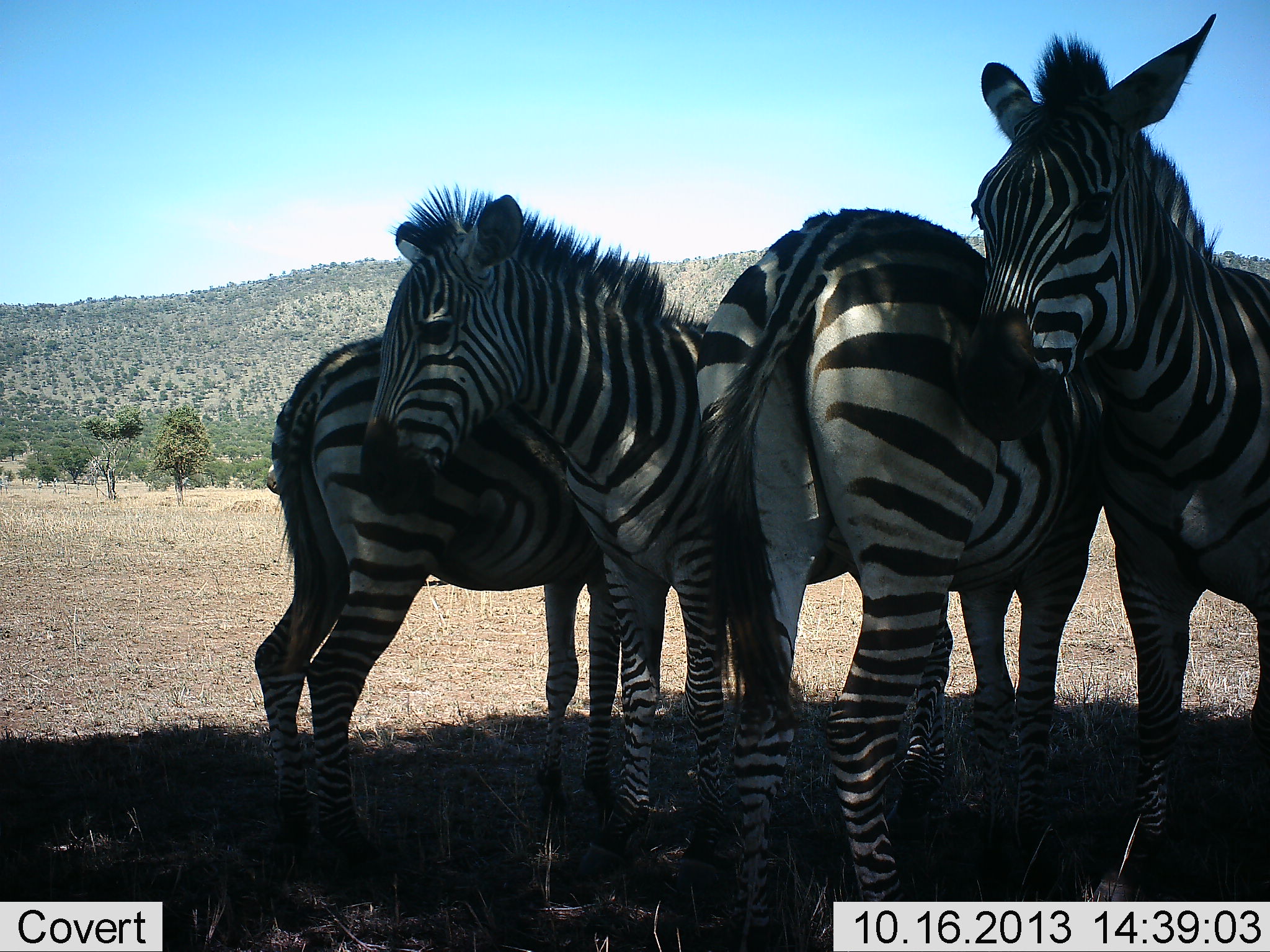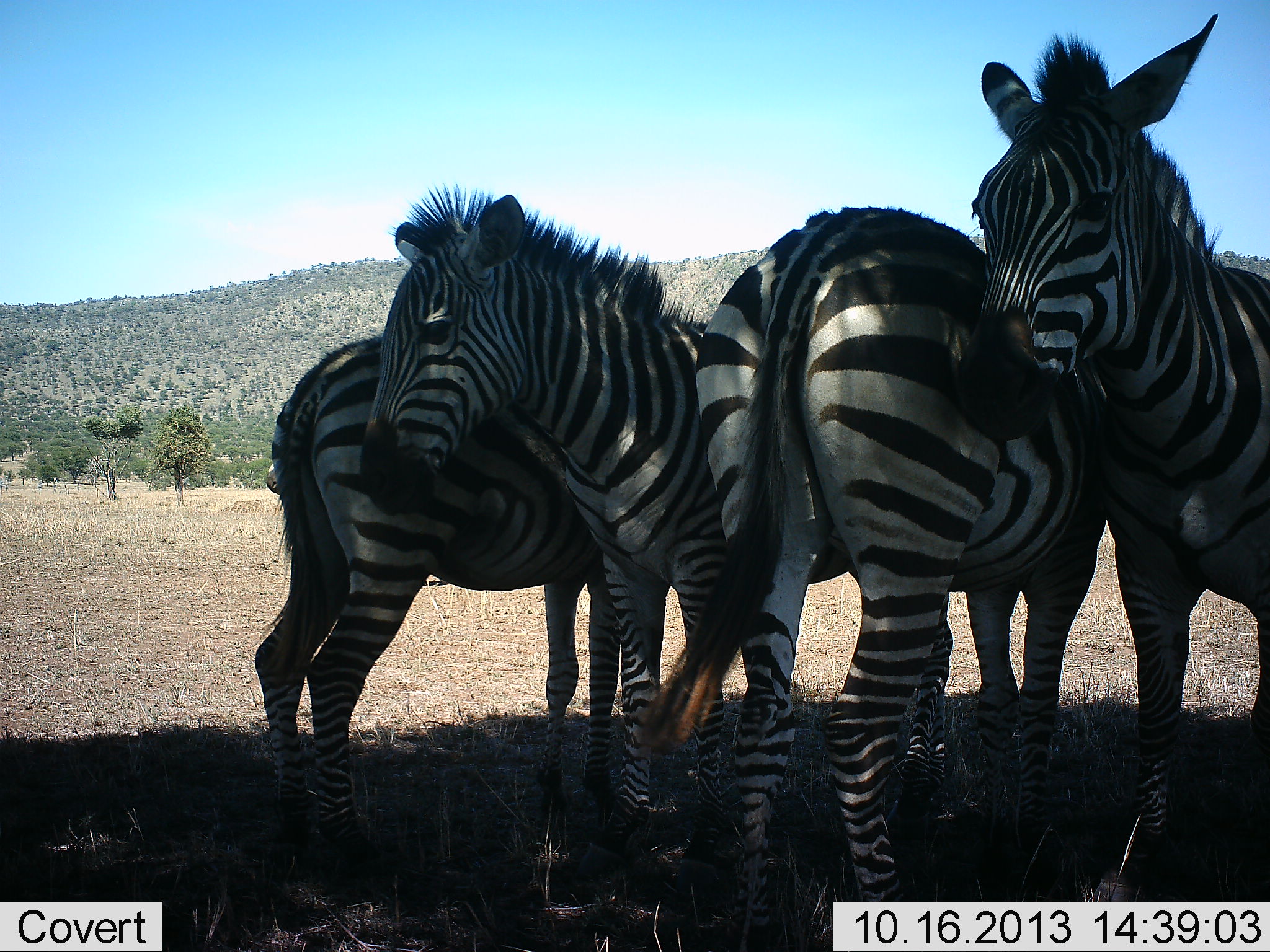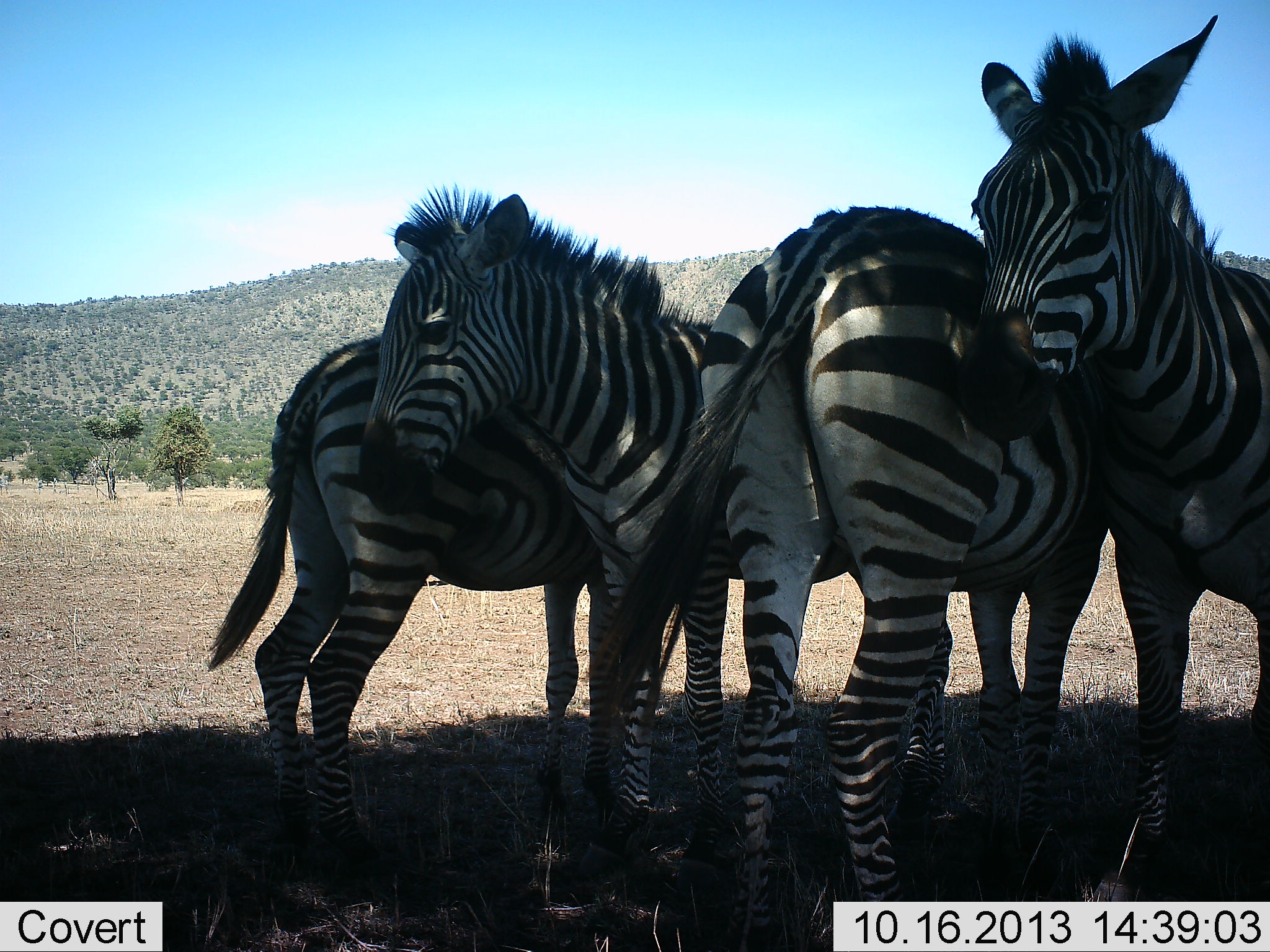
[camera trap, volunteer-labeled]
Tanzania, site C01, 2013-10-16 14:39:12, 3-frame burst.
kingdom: Animalia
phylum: Chordata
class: Mammalia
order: Perissodactyla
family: Equidae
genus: Equus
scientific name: Equus quagga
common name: plains zebra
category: zebra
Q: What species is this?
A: Zebra (plains zebra) (Equus quagga).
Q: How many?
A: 4.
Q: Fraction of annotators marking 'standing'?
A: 90%.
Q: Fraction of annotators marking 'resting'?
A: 13%.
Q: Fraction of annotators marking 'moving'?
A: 3%.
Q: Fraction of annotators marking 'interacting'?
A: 23%.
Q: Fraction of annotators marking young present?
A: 0%.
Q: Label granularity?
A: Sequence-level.